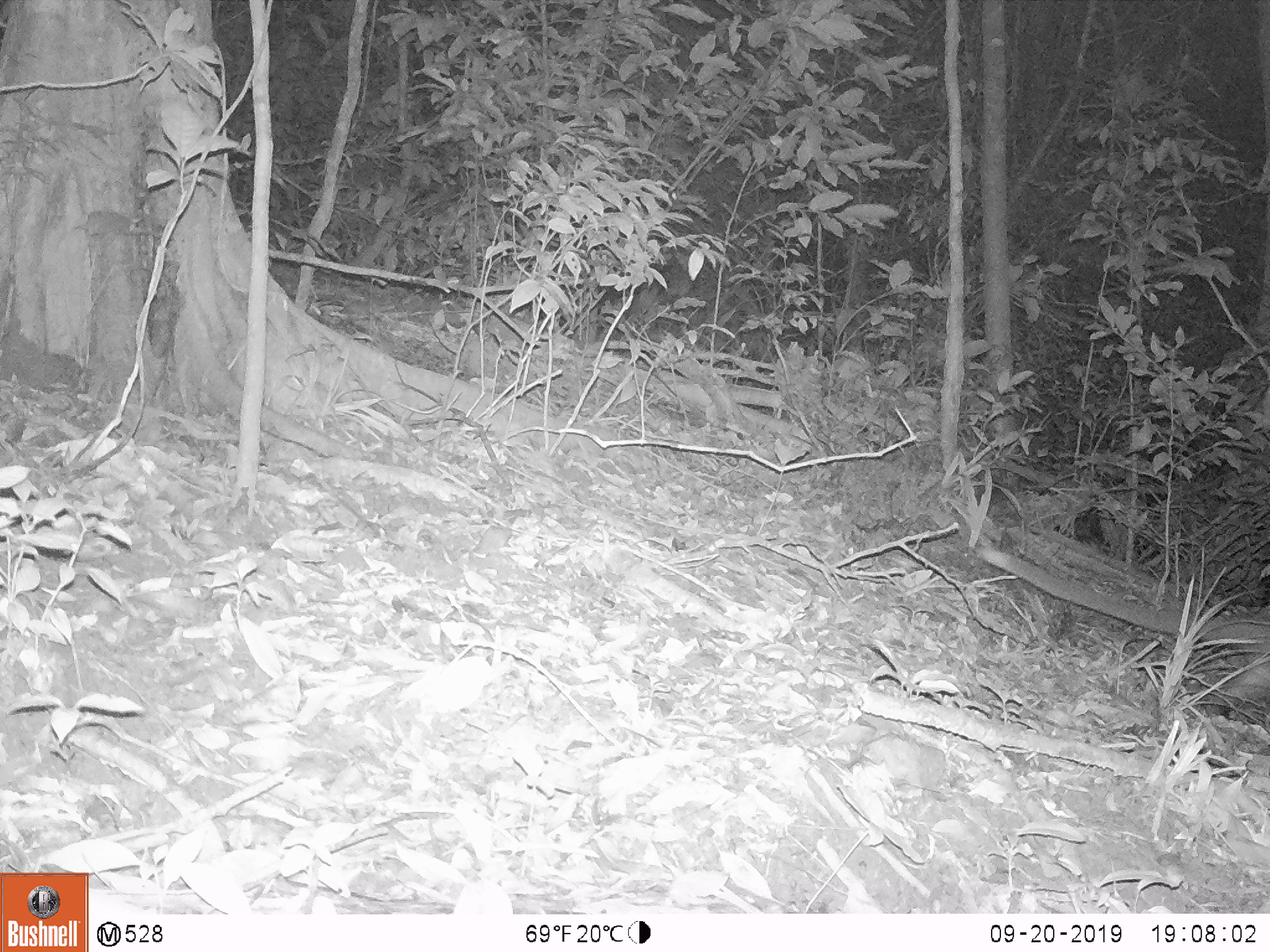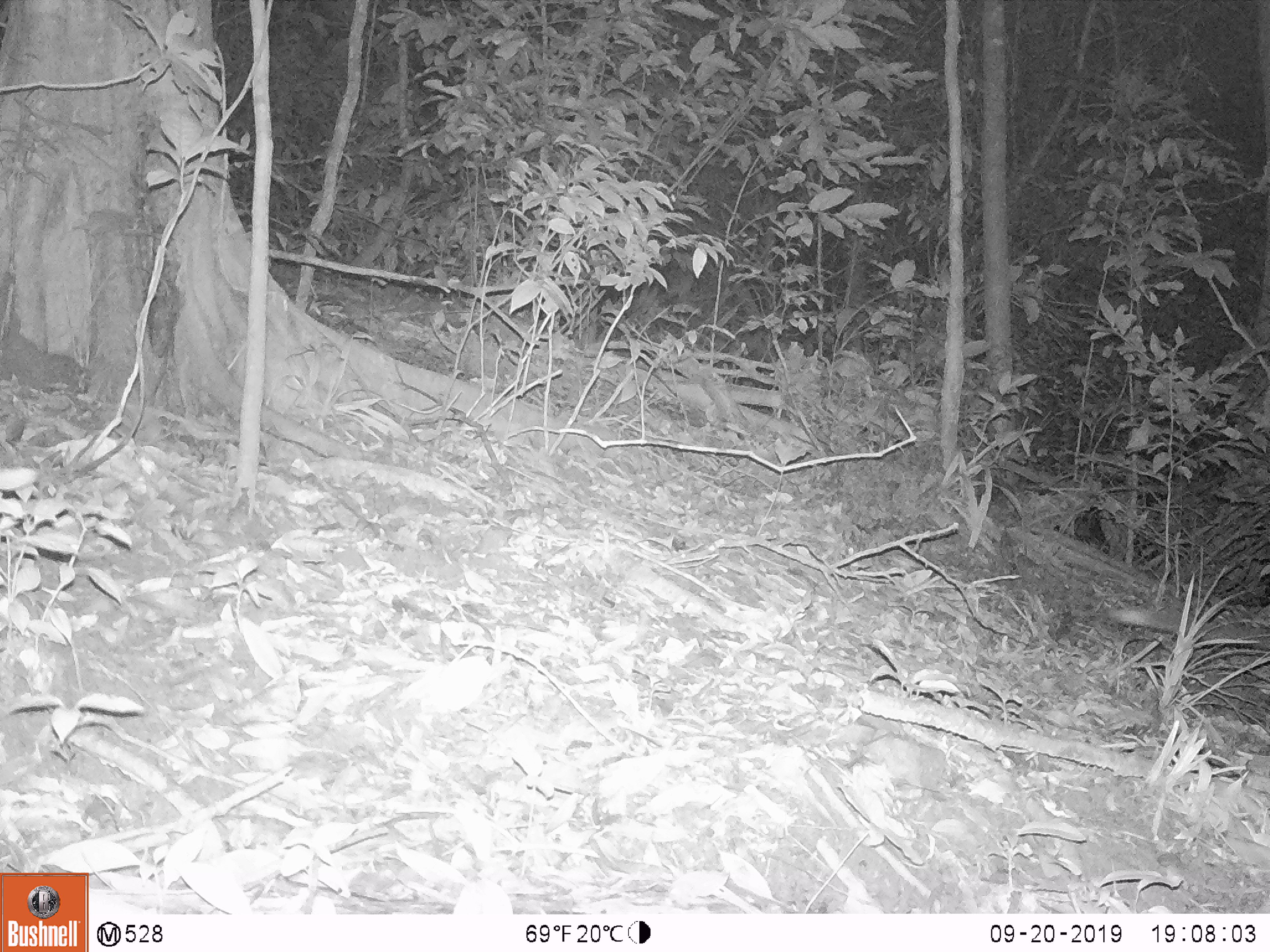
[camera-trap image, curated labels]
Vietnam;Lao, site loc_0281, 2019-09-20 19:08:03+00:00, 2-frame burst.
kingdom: Animalia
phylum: Chordata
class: Mammalia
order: Carnivora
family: Viverridae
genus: Paguma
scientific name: Paguma larvata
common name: masked palm civet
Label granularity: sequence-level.